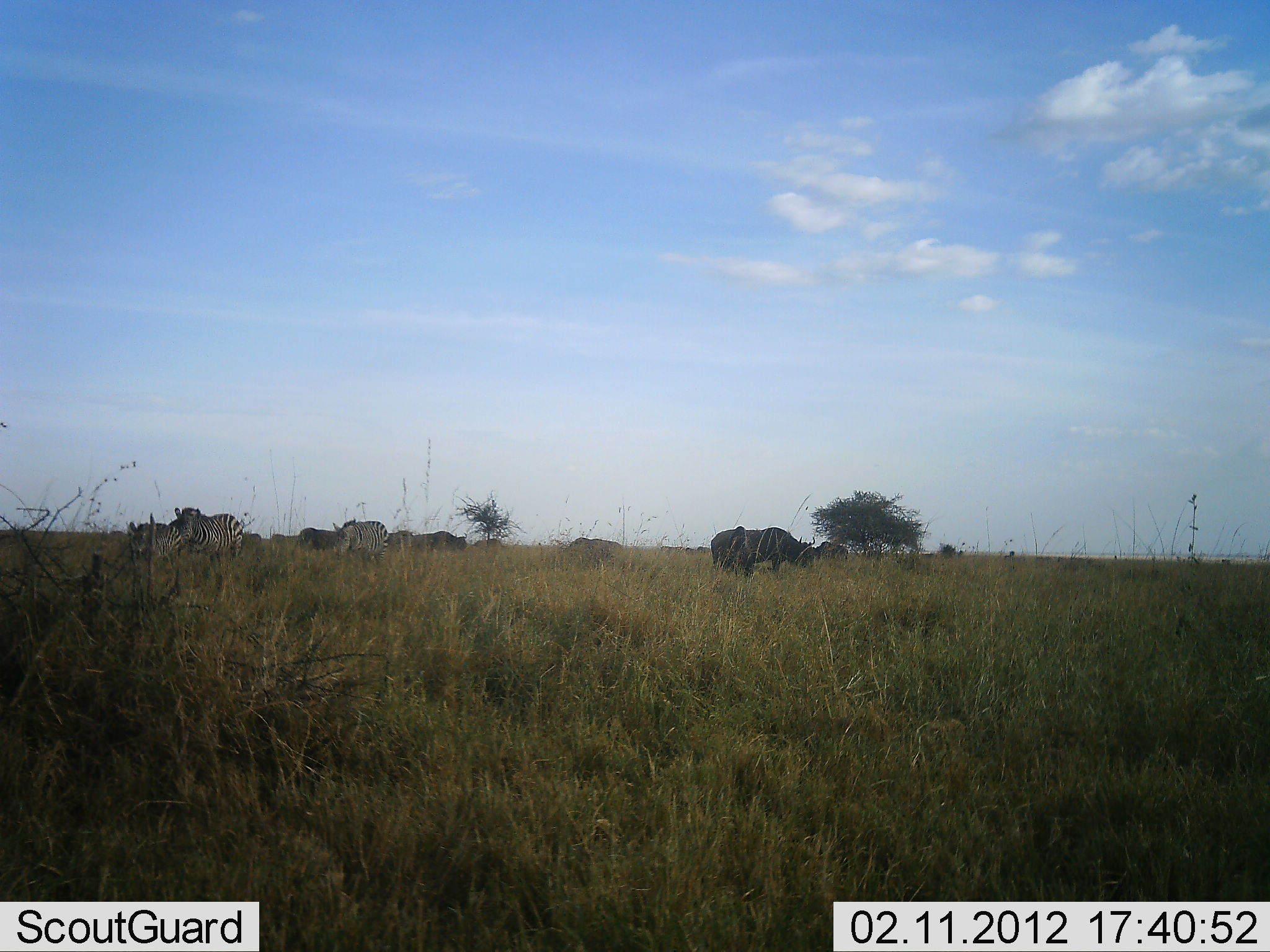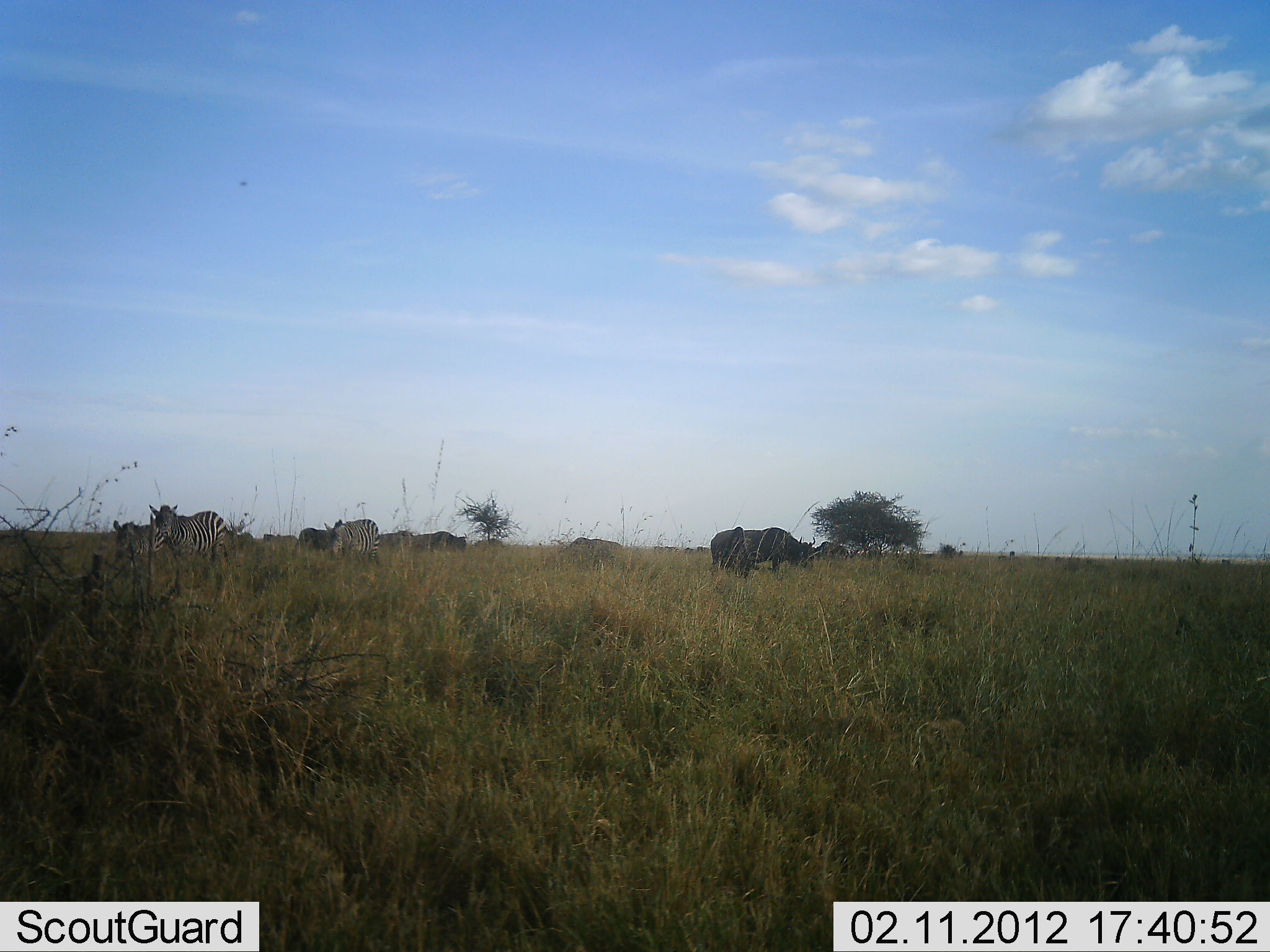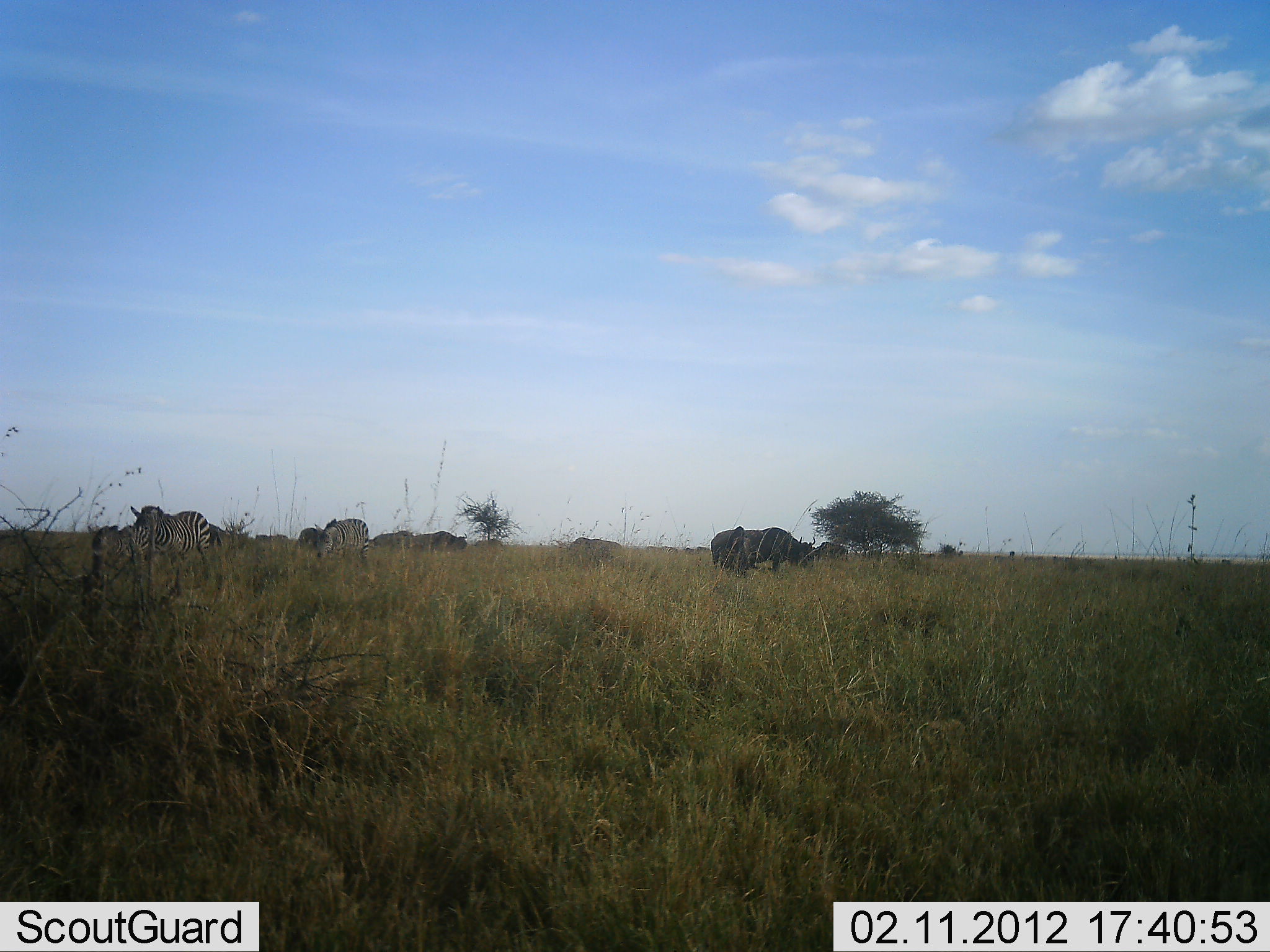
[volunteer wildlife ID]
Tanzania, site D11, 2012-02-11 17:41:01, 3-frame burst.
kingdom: Animalia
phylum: Chordata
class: Mammalia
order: Artiodactyla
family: Bovidae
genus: Connochaetes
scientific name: Connochaetes taurinus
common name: blue wildebeest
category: wildebeest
Wildebeest (blue wildebeest) (Connochaetes taurinus), count 6. Behavior (volunteer vote fractions): standing 63%, resting 0%, moving 16%, interacting 0%. Young present (vote fraction): 0%. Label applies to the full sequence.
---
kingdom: Animalia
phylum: Chordata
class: Mammalia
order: Perissodactyla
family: Equidae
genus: Equus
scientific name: Equus quagga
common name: plains zebra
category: zebra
Zebra (plains zebra) (Equus quagga), count 3. Behavior (volunteer vote fractions): standing 9%, resting 0%, moving 91%, interacting 0%. Young present (vote fraction): 0%. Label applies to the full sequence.